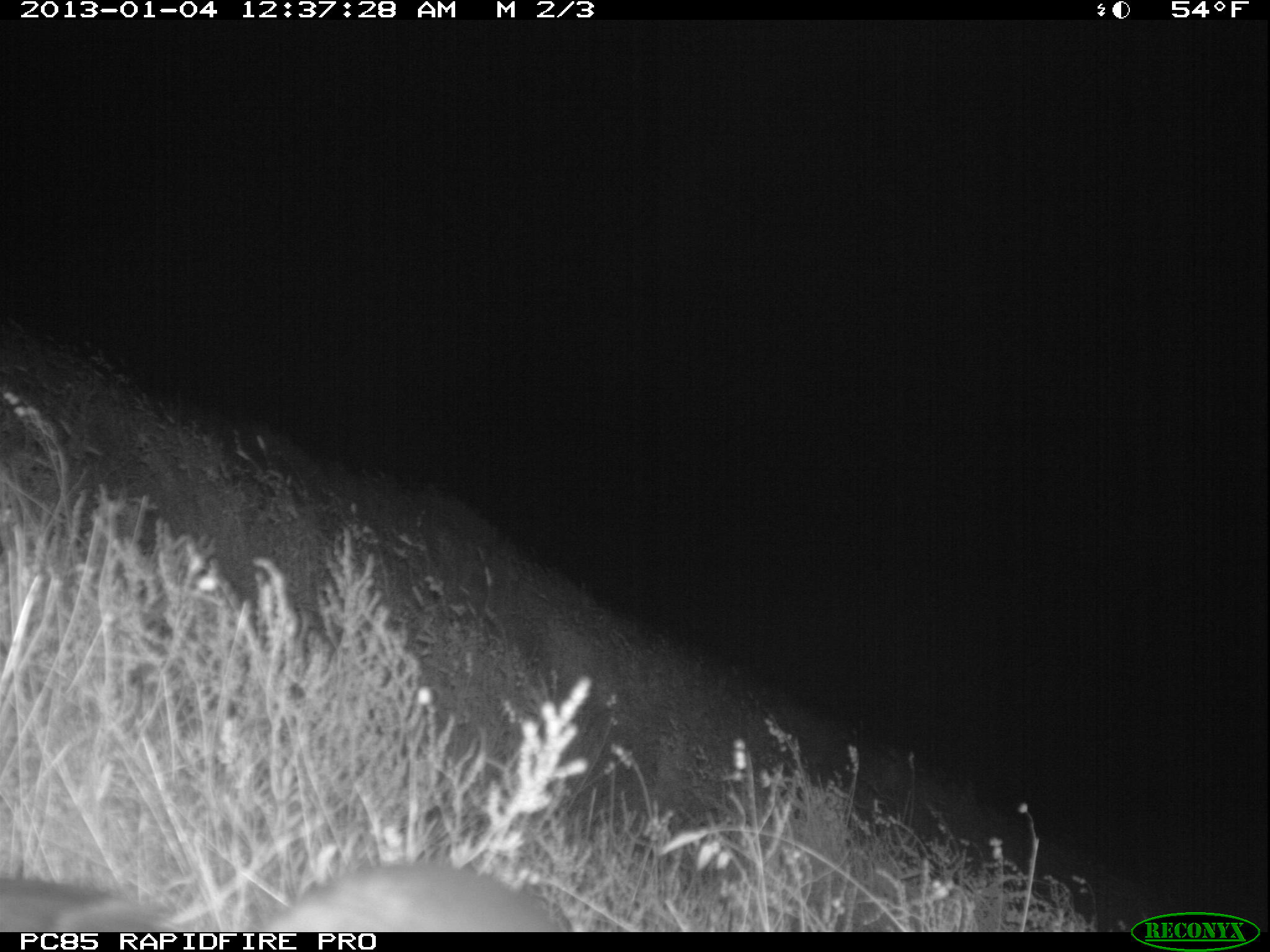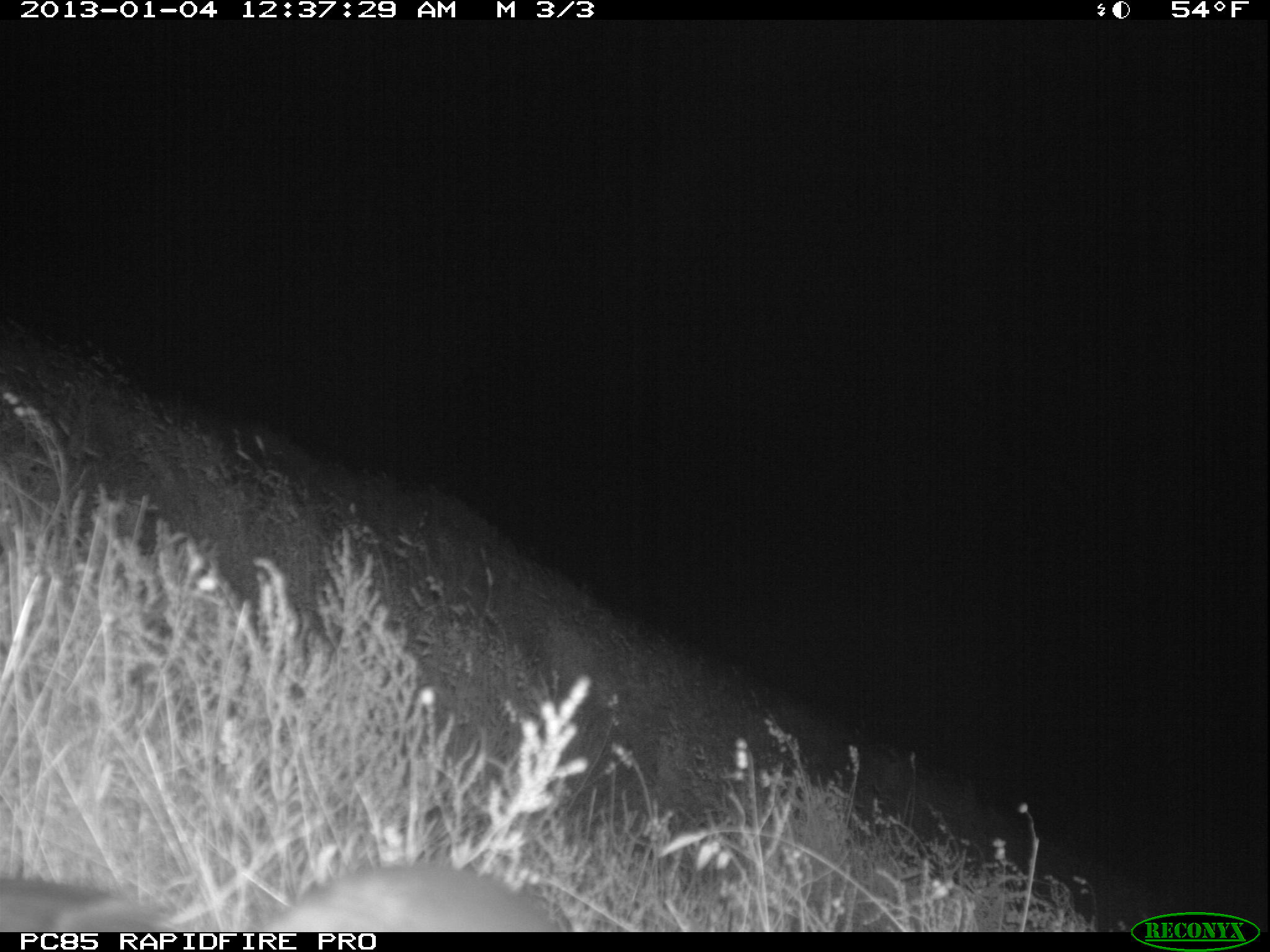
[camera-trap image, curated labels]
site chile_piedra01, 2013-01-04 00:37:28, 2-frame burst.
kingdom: Animalia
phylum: Chordata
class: Aves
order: Procellariiformes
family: Procellariidae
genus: Calonectris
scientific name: Calonectris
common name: shearwater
Shearwater (Calonectris).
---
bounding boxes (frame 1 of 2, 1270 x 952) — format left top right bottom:
shearwater: 0 860 570 933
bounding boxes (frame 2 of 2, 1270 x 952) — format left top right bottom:
shearwater: 0 861 567 933